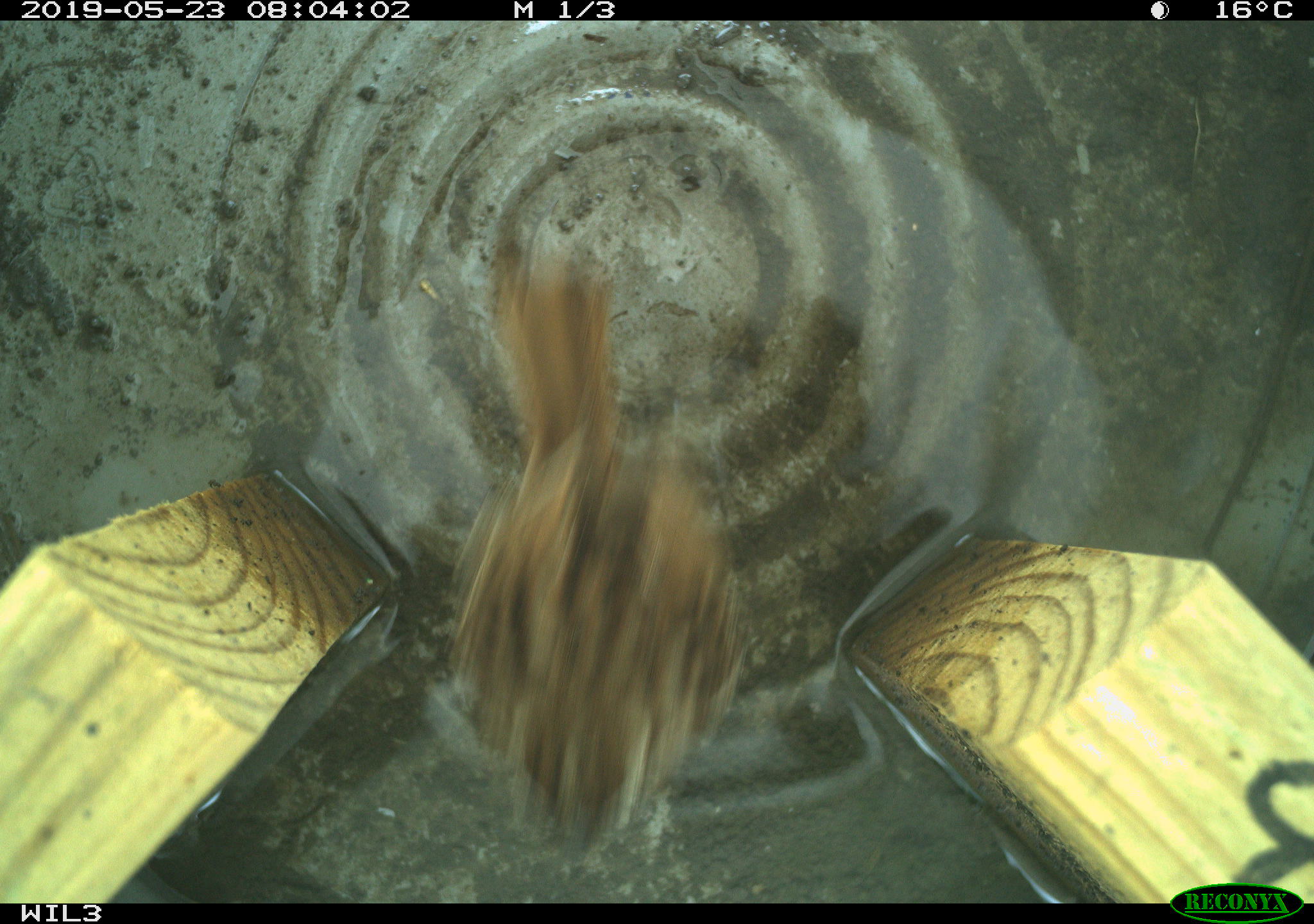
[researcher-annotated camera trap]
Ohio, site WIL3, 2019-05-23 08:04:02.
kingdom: Animalia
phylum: Chordata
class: Aves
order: Passeriformes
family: Passerellidae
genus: Melospiza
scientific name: Melospiza melodia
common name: song sparrow